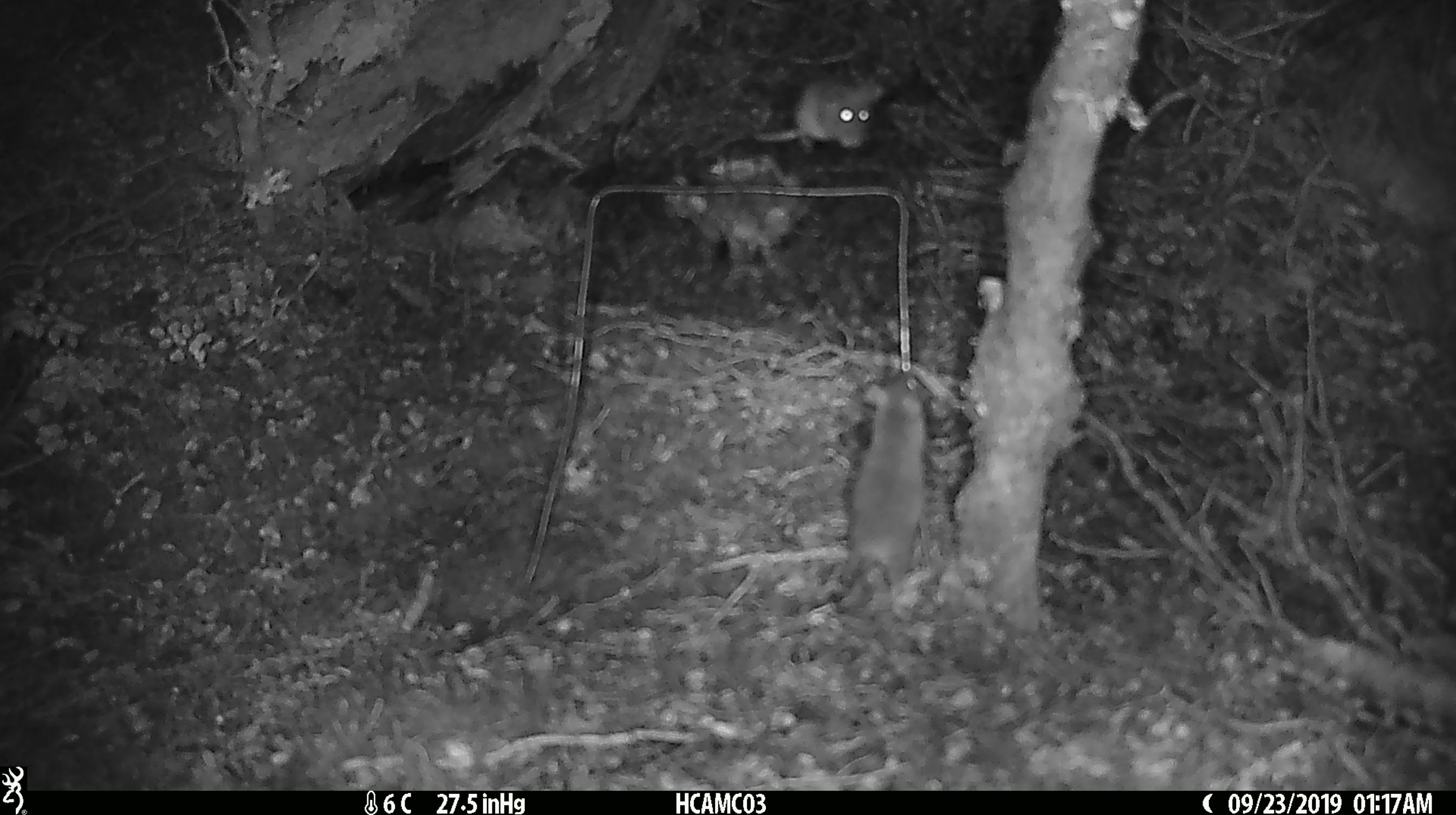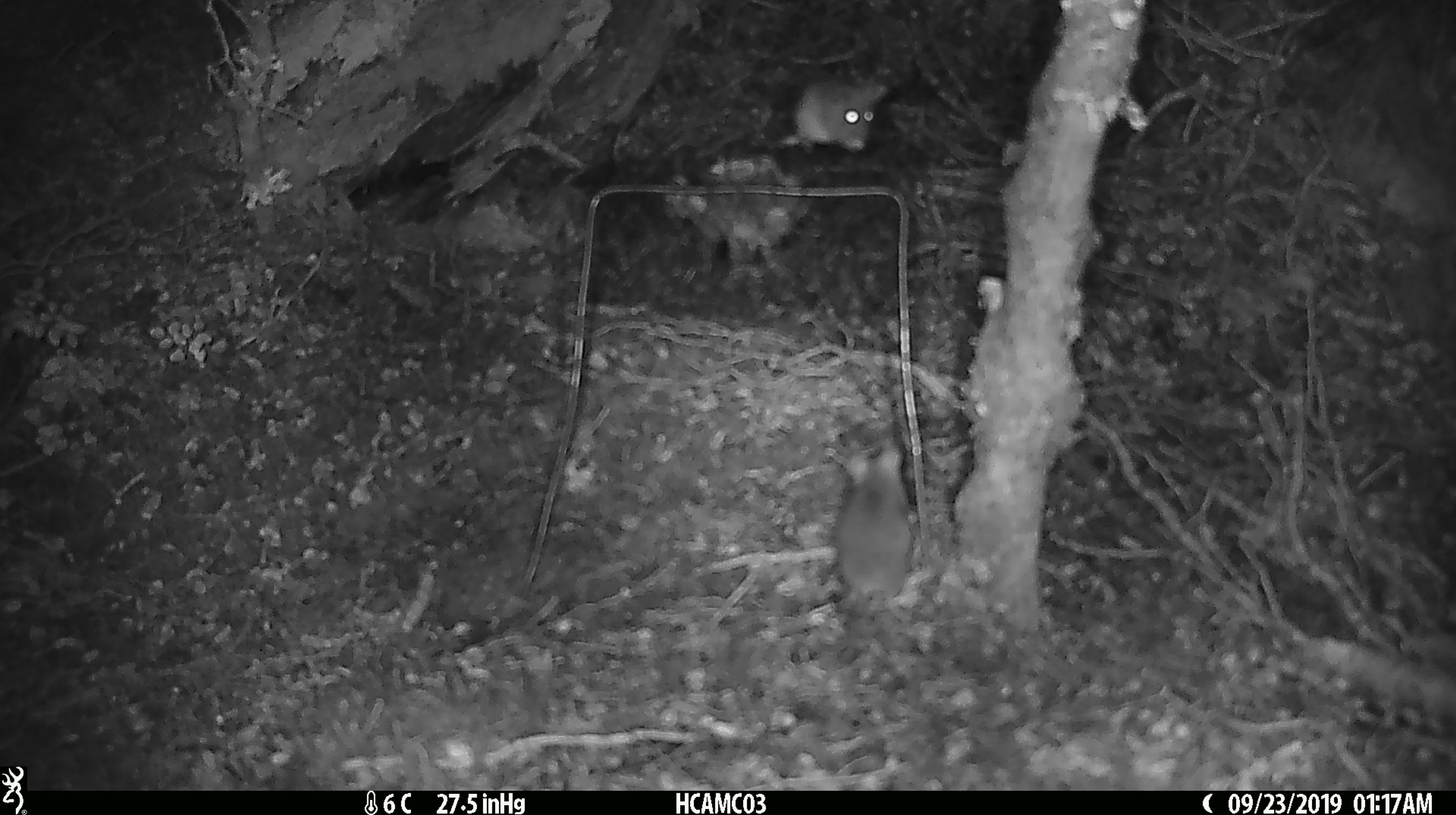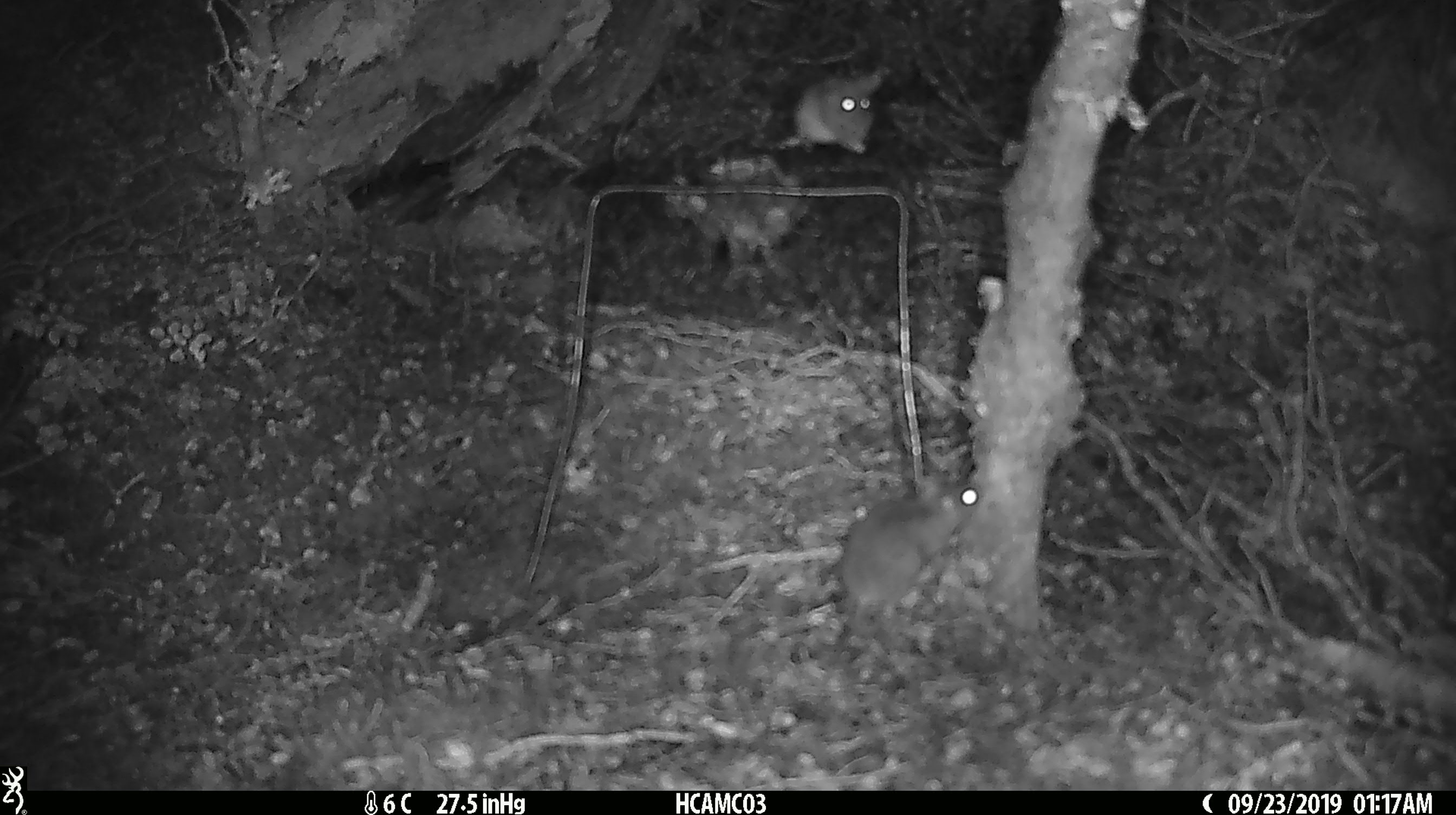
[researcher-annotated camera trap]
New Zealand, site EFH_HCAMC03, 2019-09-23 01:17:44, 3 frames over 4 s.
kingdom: Animalia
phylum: Chordata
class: Mammalia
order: Rodentia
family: Muridae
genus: Mus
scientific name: Mus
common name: mouse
Mouse (Mus).